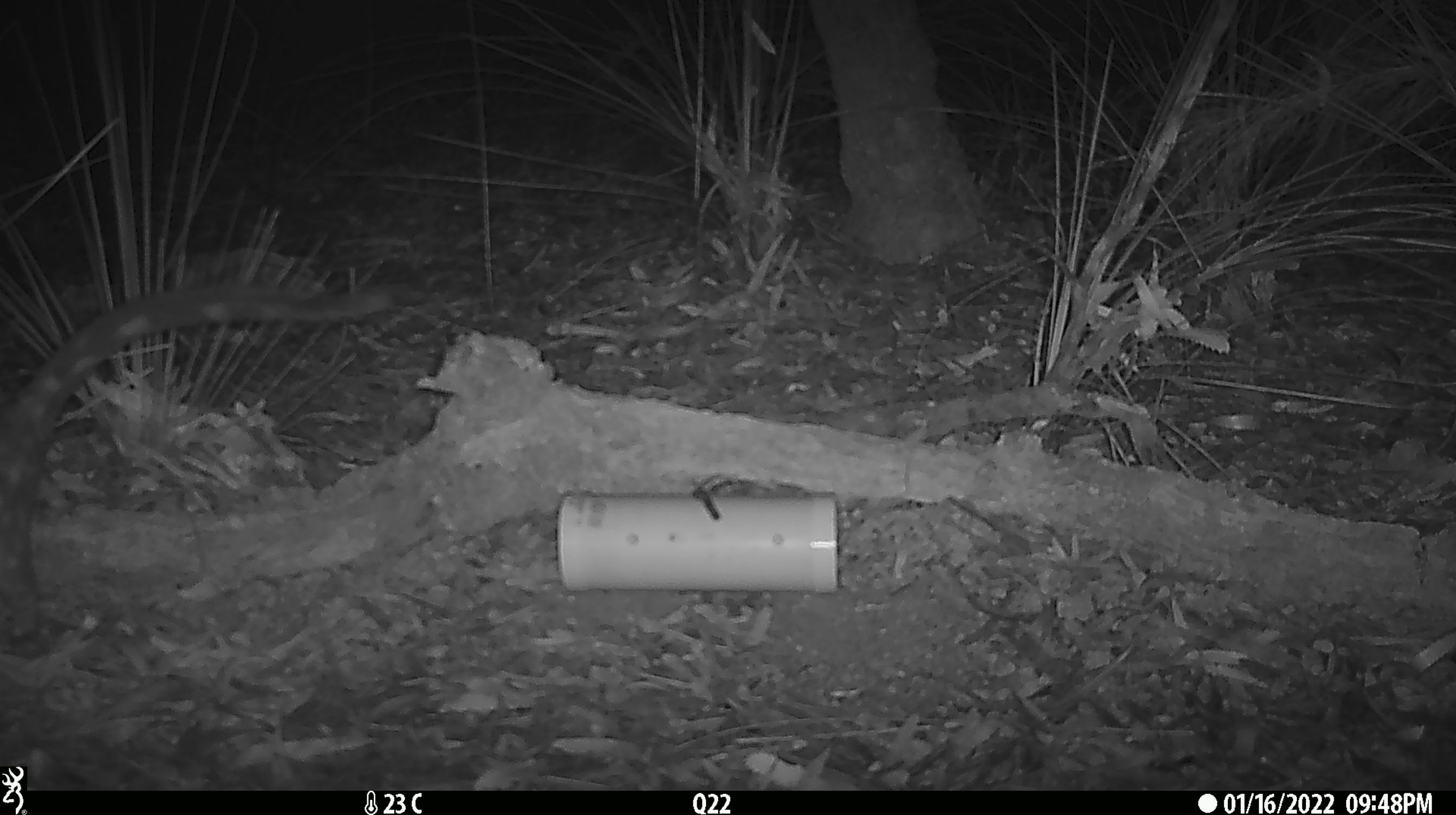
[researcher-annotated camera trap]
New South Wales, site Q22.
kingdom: Animalia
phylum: Chordata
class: Mammalia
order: Dasyuromorphia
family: Dasyuridae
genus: Dasyurus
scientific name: Dasyurus maculatus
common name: spotted-tailed quoll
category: quoll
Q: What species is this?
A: Quoll (spotted-tailed quoll) (Dasyurus maculatus).